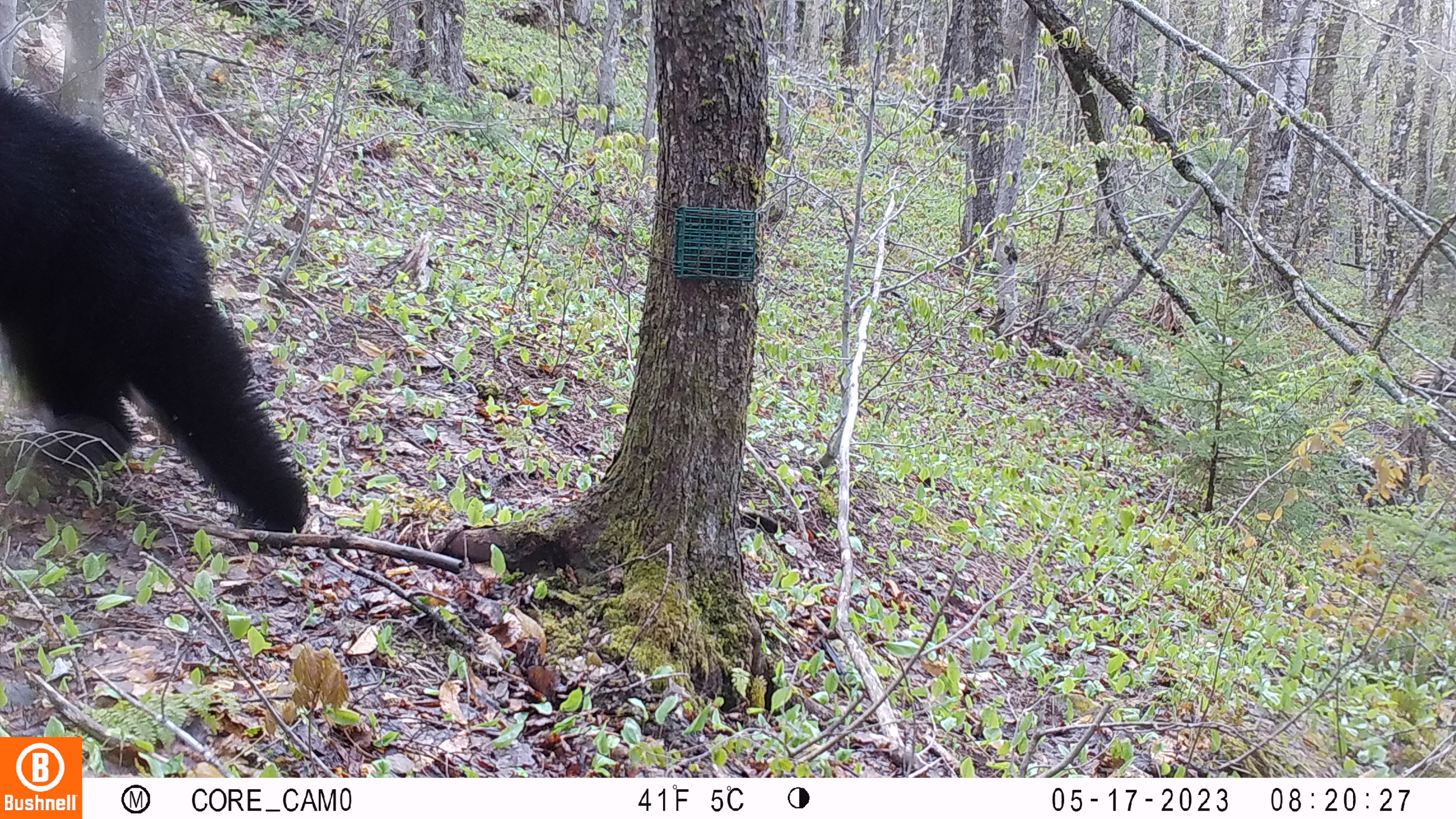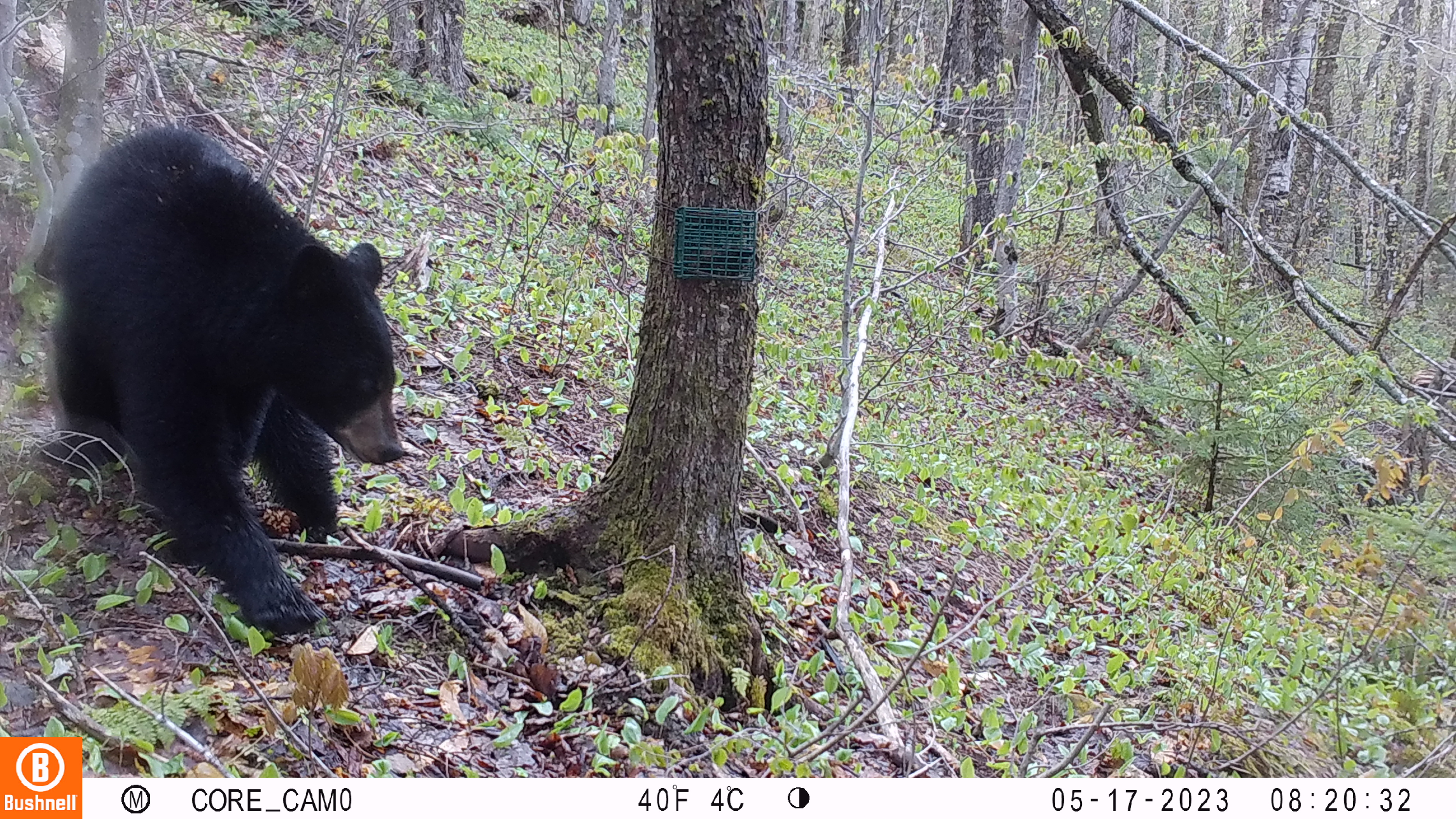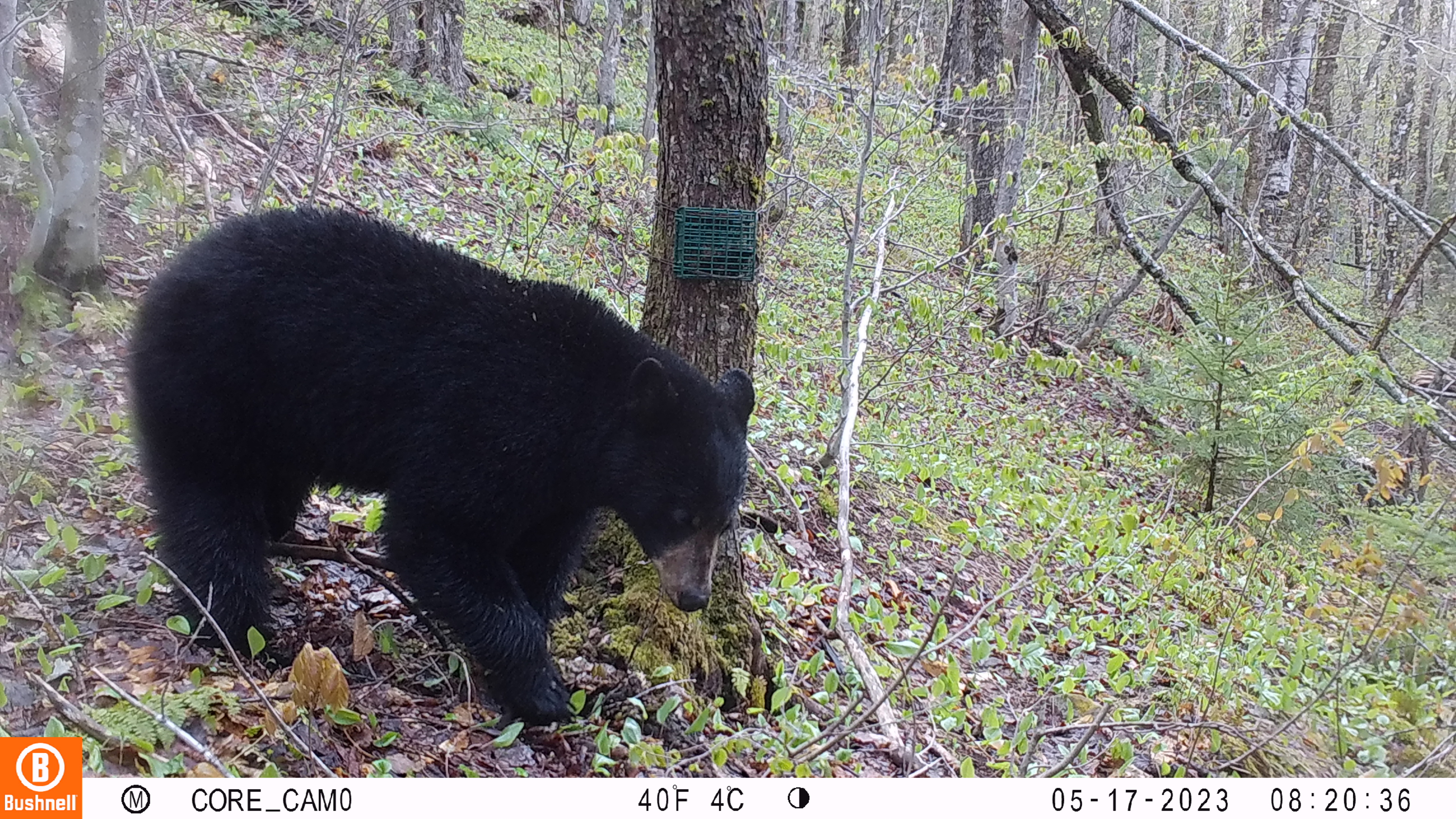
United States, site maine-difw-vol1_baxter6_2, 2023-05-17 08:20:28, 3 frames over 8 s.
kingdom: Animalia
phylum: Chordata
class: Mammalia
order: Carnivora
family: Ursidae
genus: Ursus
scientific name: Ursus americanus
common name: black bear